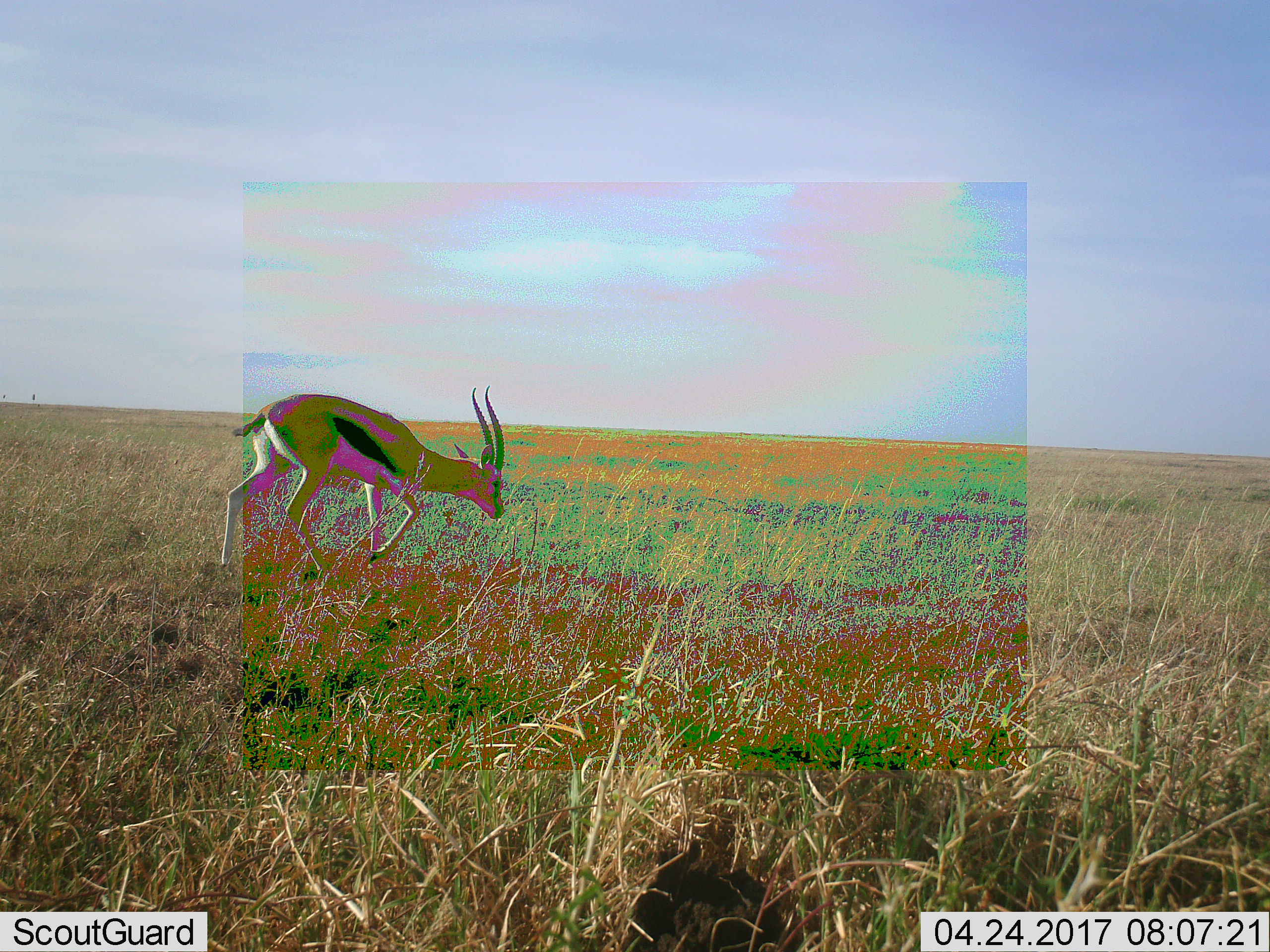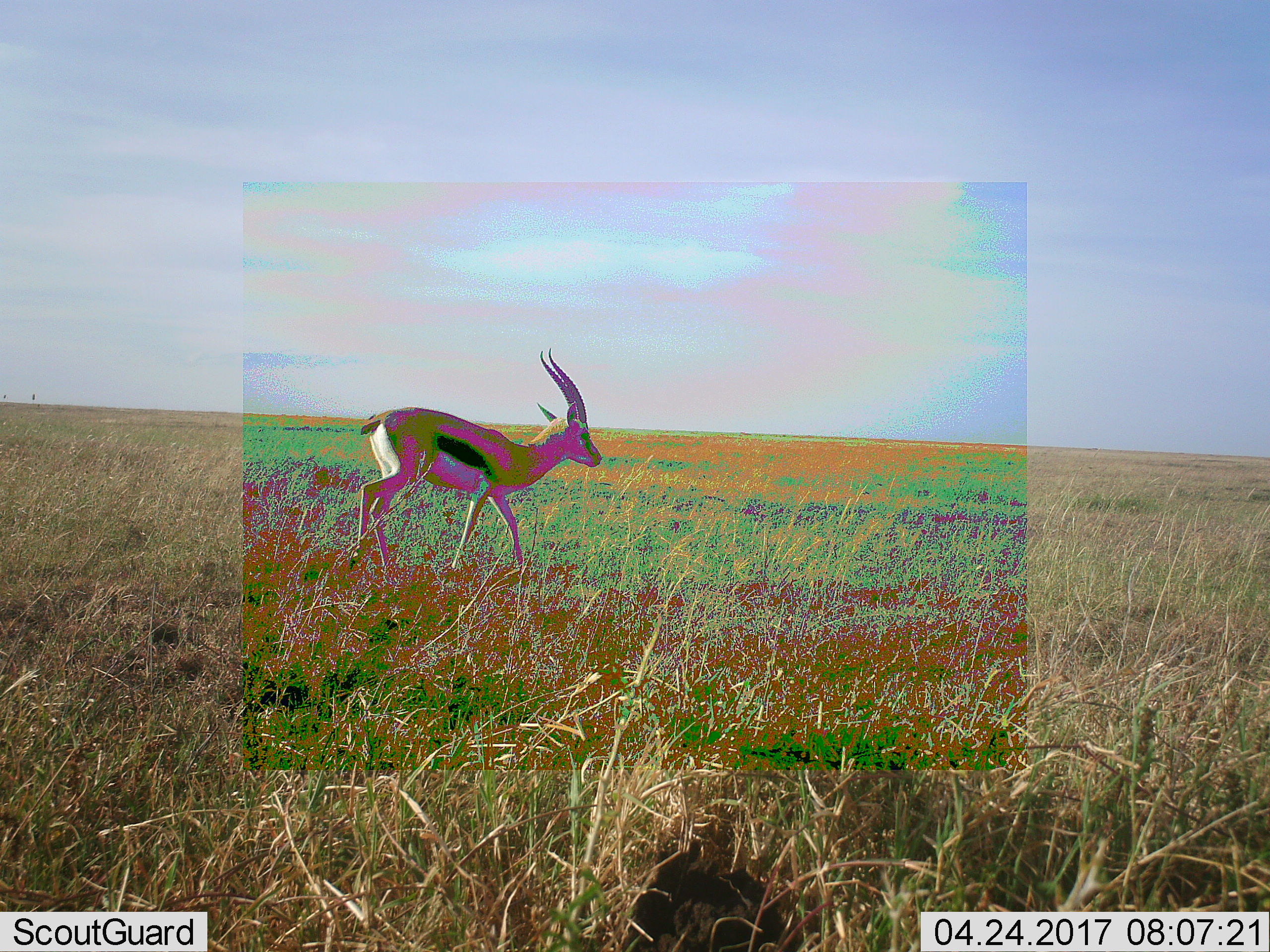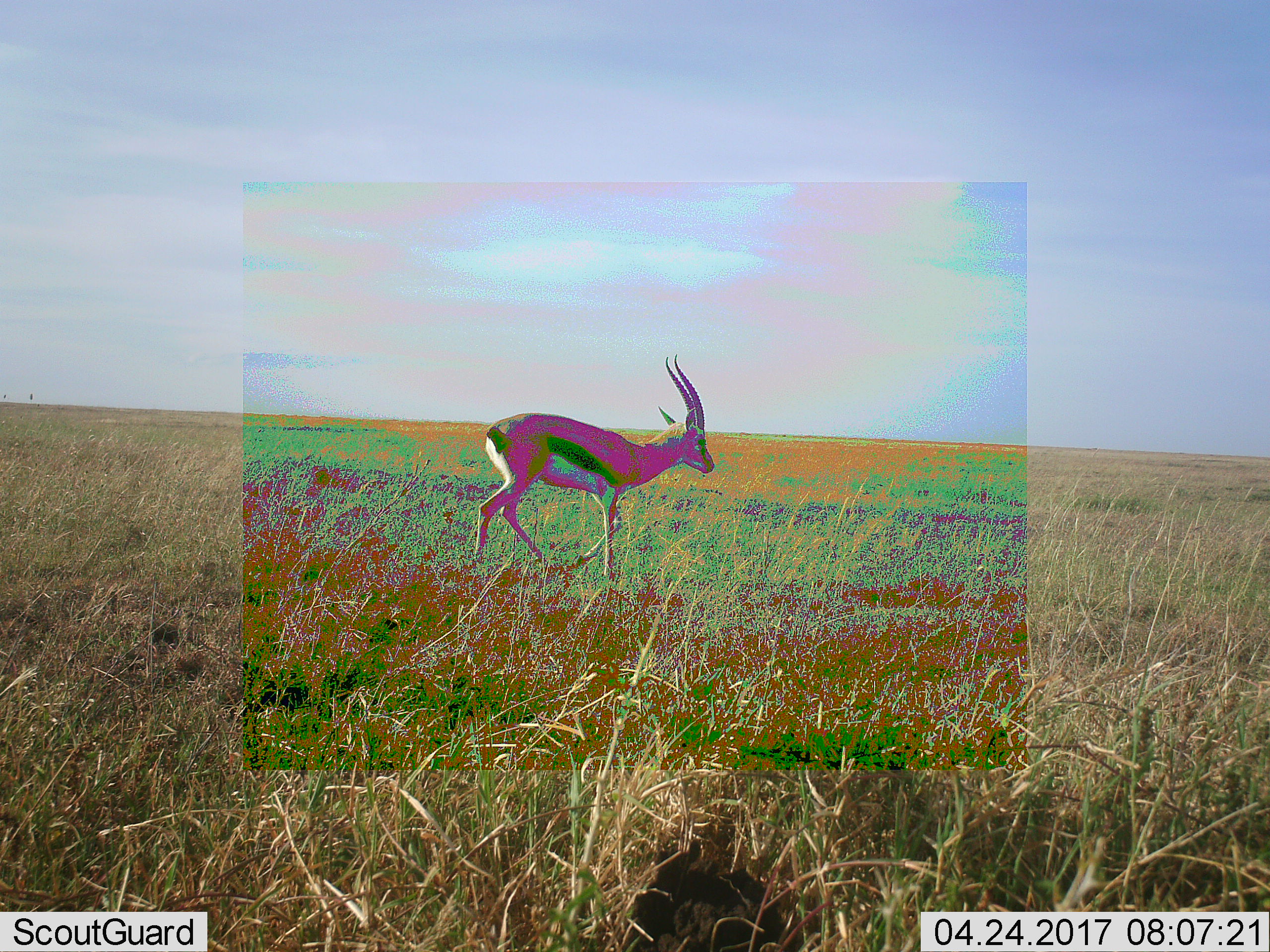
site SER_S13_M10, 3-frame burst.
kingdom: Animalia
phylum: Chordata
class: Mammalia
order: Artiodactyla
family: Bovidae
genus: Eudorcas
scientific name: Eudorcas thomsonii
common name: thomson's gazelle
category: gazellethomsons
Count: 1.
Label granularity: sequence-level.